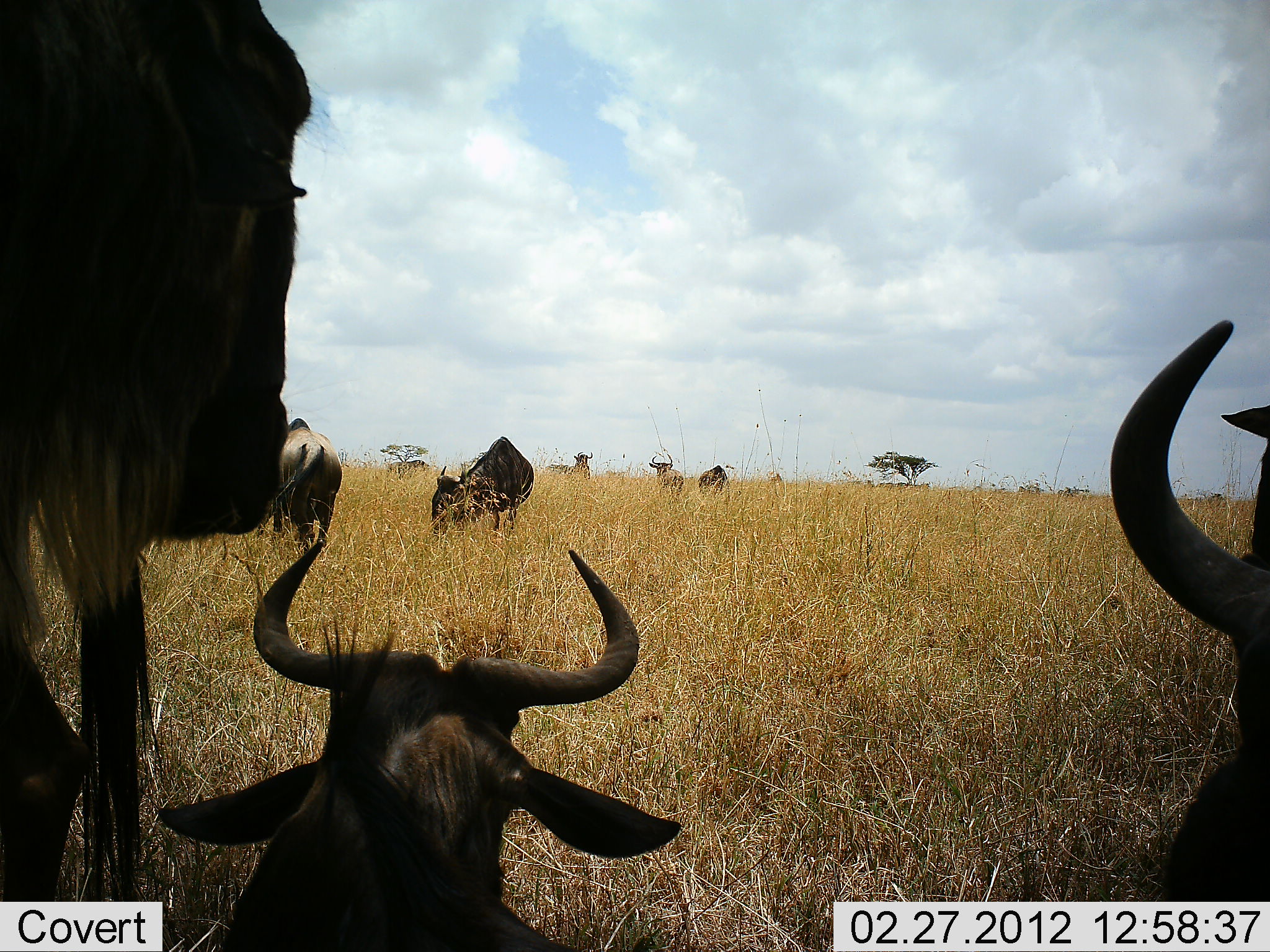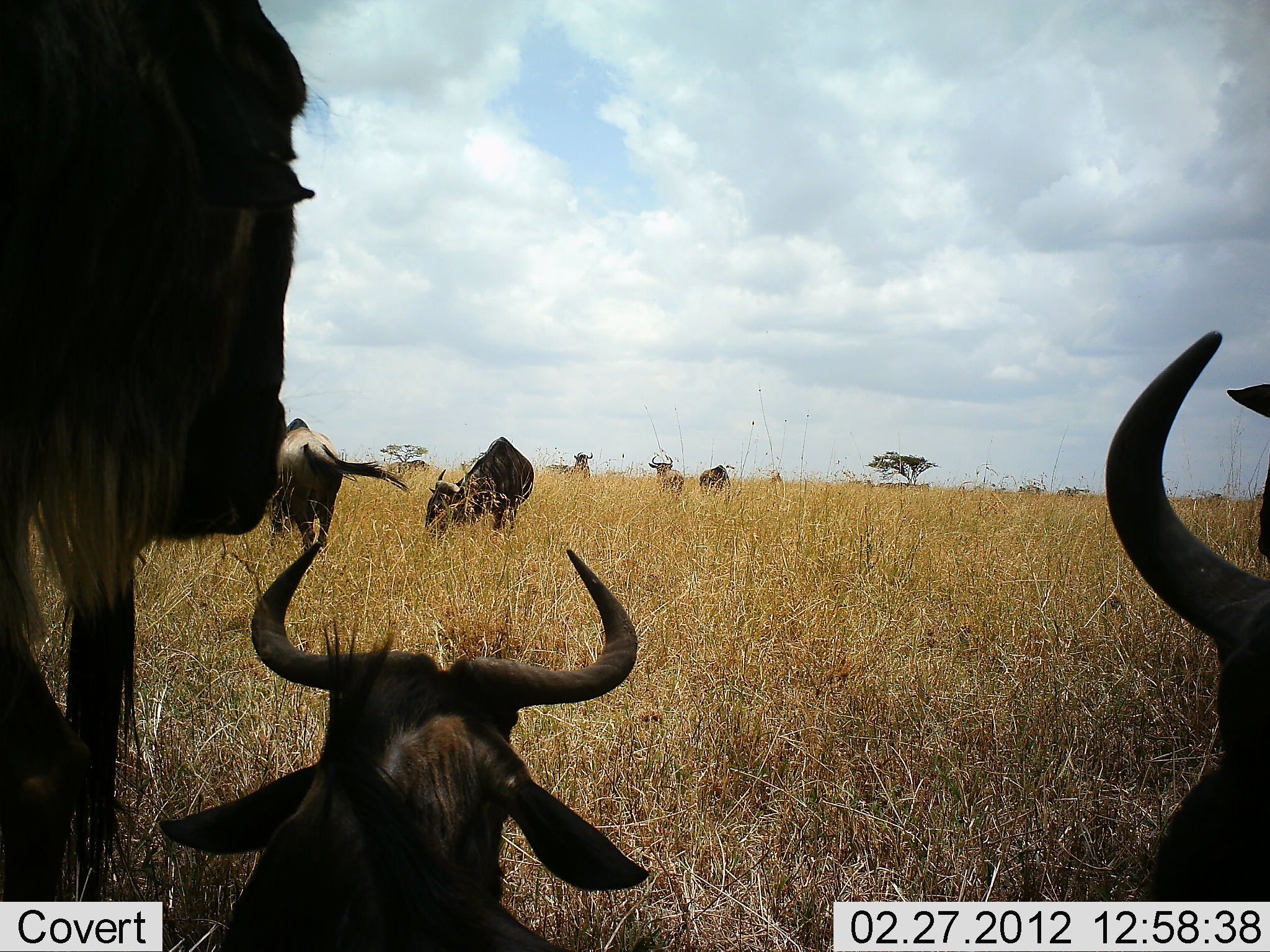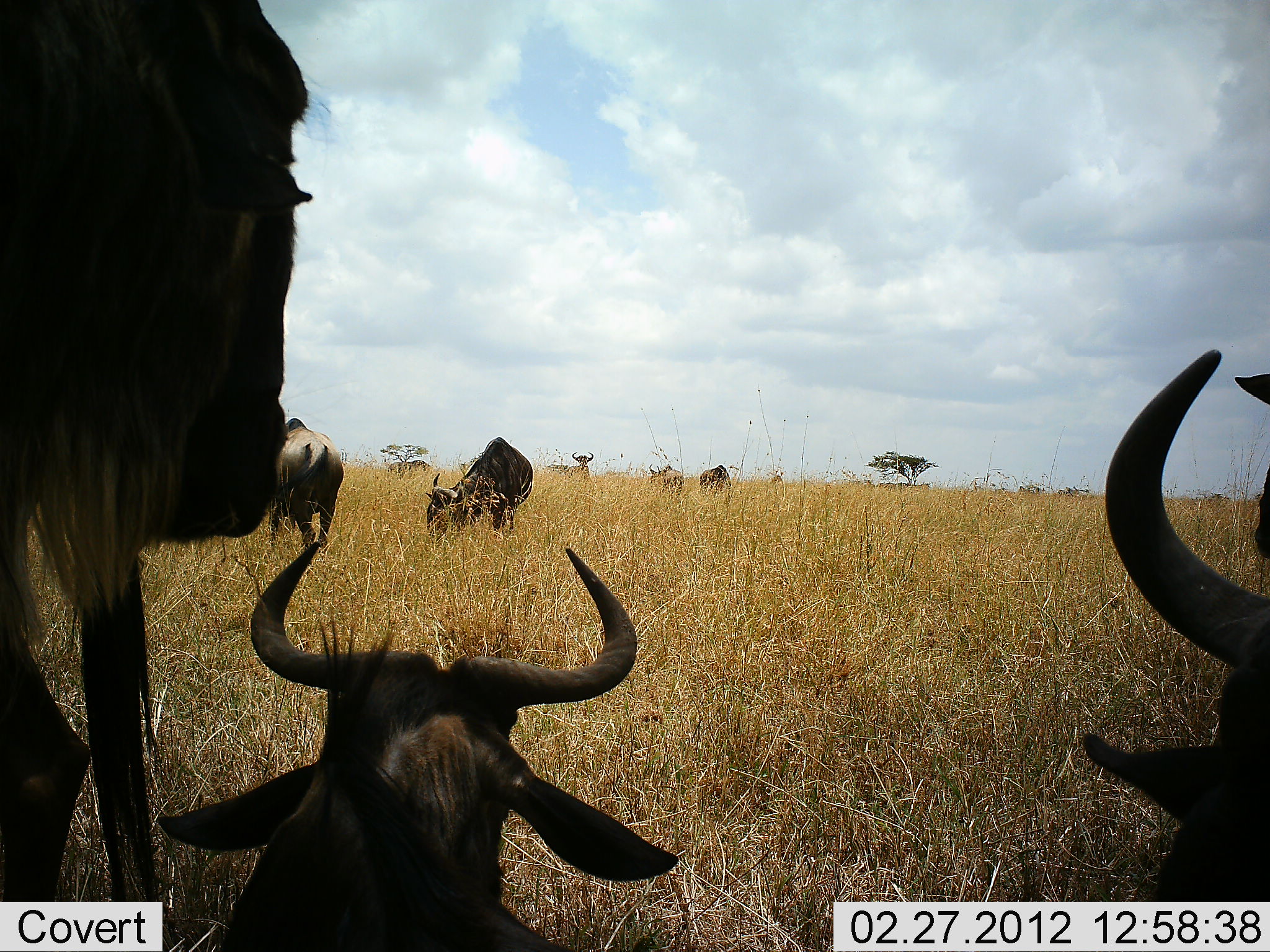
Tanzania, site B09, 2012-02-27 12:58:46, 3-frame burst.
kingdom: Animalia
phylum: Chordata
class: Mammalia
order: Artiodactyla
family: Bovidae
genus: Connochaetes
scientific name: Connochaetes taurinus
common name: blue wildebeest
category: wildebeest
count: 9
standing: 67%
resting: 87%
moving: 7%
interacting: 7%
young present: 7%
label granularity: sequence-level